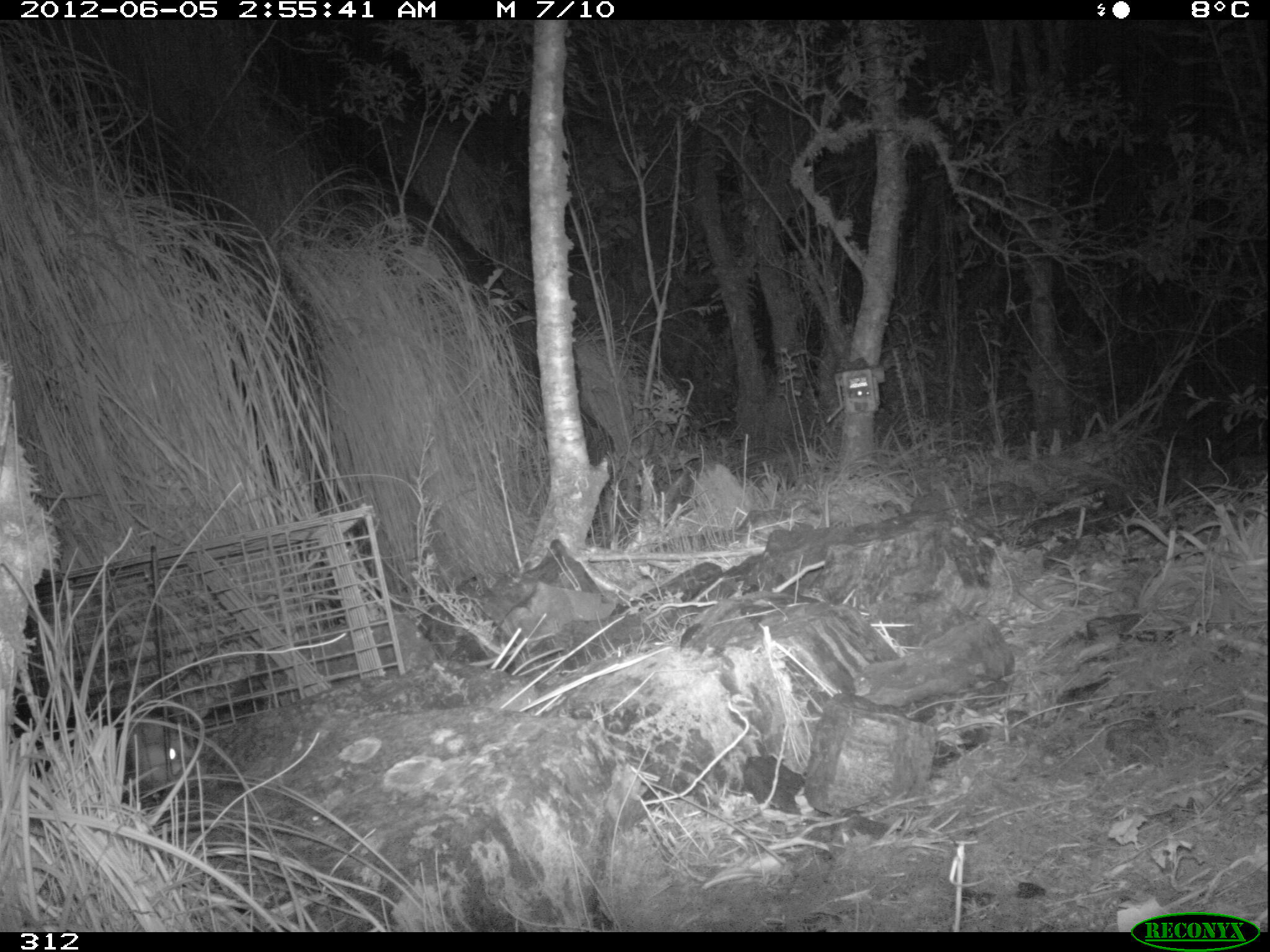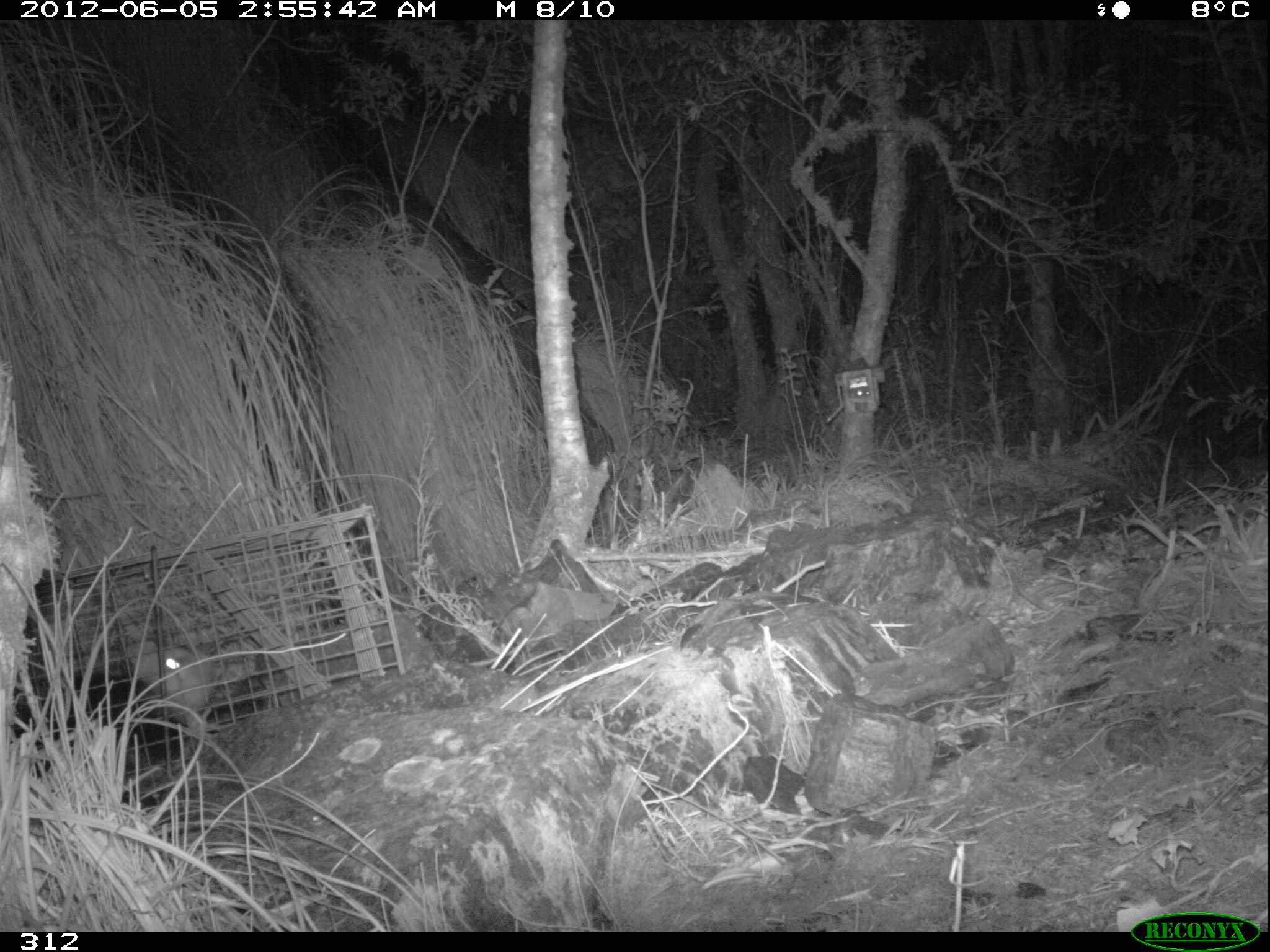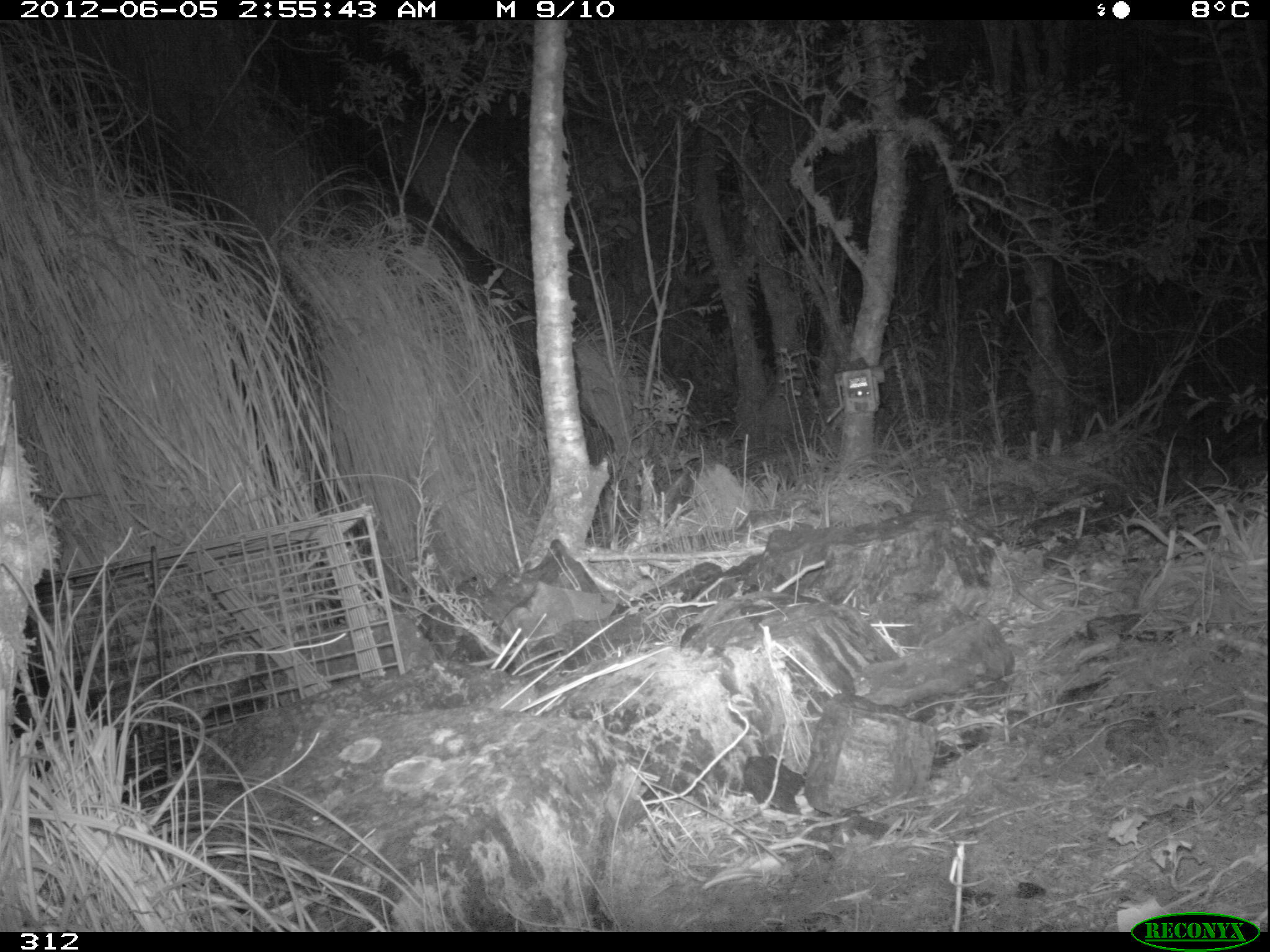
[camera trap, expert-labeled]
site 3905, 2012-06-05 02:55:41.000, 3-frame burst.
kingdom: Animalia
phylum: Chordata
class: Mammalia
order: Didelphimorphia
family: Didelphidae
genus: Didelphis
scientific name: Didelphis pernigra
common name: andean white-eared opossum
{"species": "Didelphis pernigra (andean white-eared opossum)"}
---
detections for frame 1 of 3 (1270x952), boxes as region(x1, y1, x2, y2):
didelphis pernigra: region(6, 687, 202, 794)